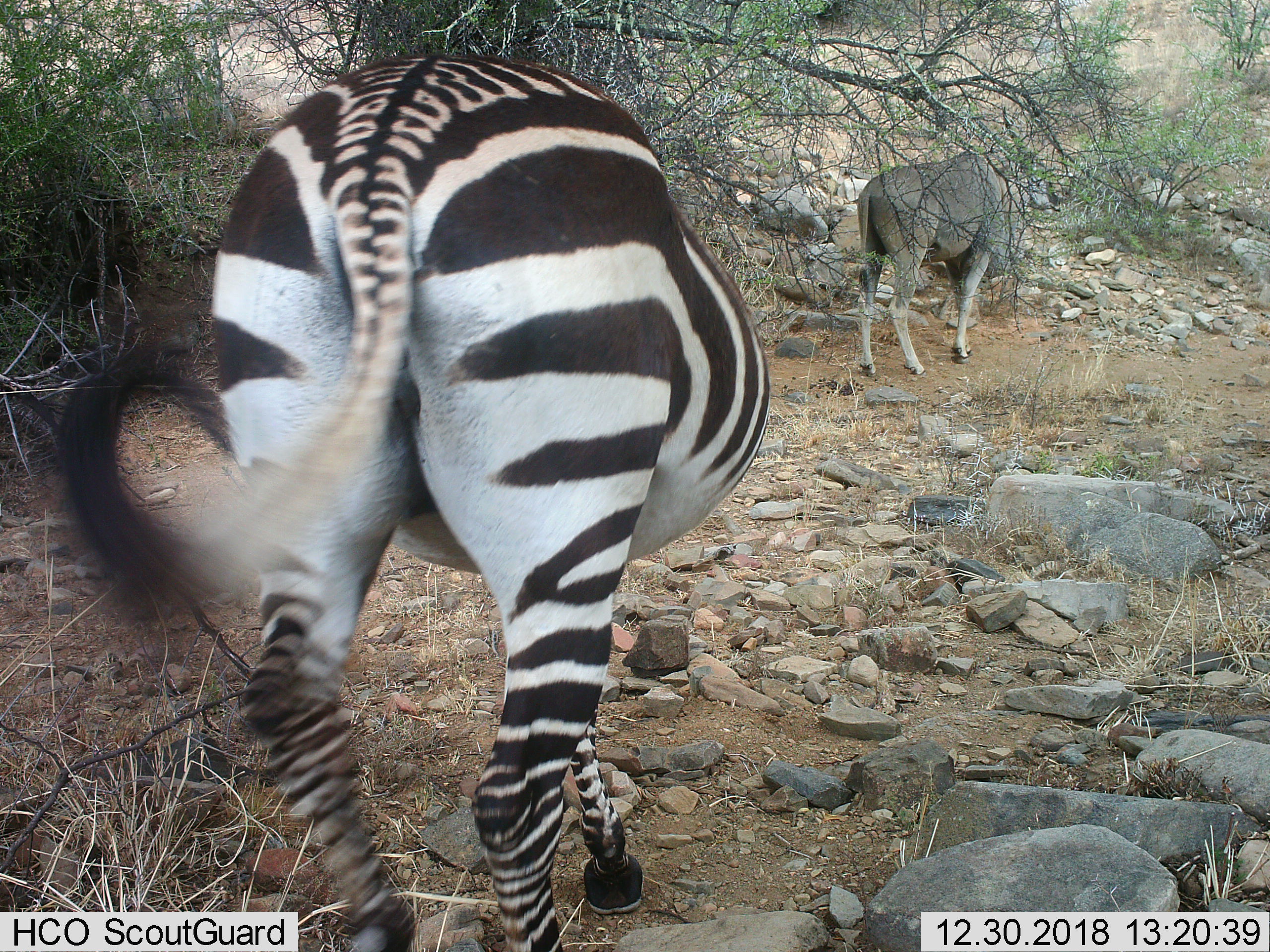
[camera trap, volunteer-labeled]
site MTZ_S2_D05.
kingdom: Animalia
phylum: Chordata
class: Mammalia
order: Artiodactyla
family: Bovidae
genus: Tragelaphus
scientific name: Tragelaphus oryx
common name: eland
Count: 1.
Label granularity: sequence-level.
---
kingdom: Animalia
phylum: Chordata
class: Mammalia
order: Perissodactyla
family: Equidae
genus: Equus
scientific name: Equus zebra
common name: mountain zebra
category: zebramountain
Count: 1.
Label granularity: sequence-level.